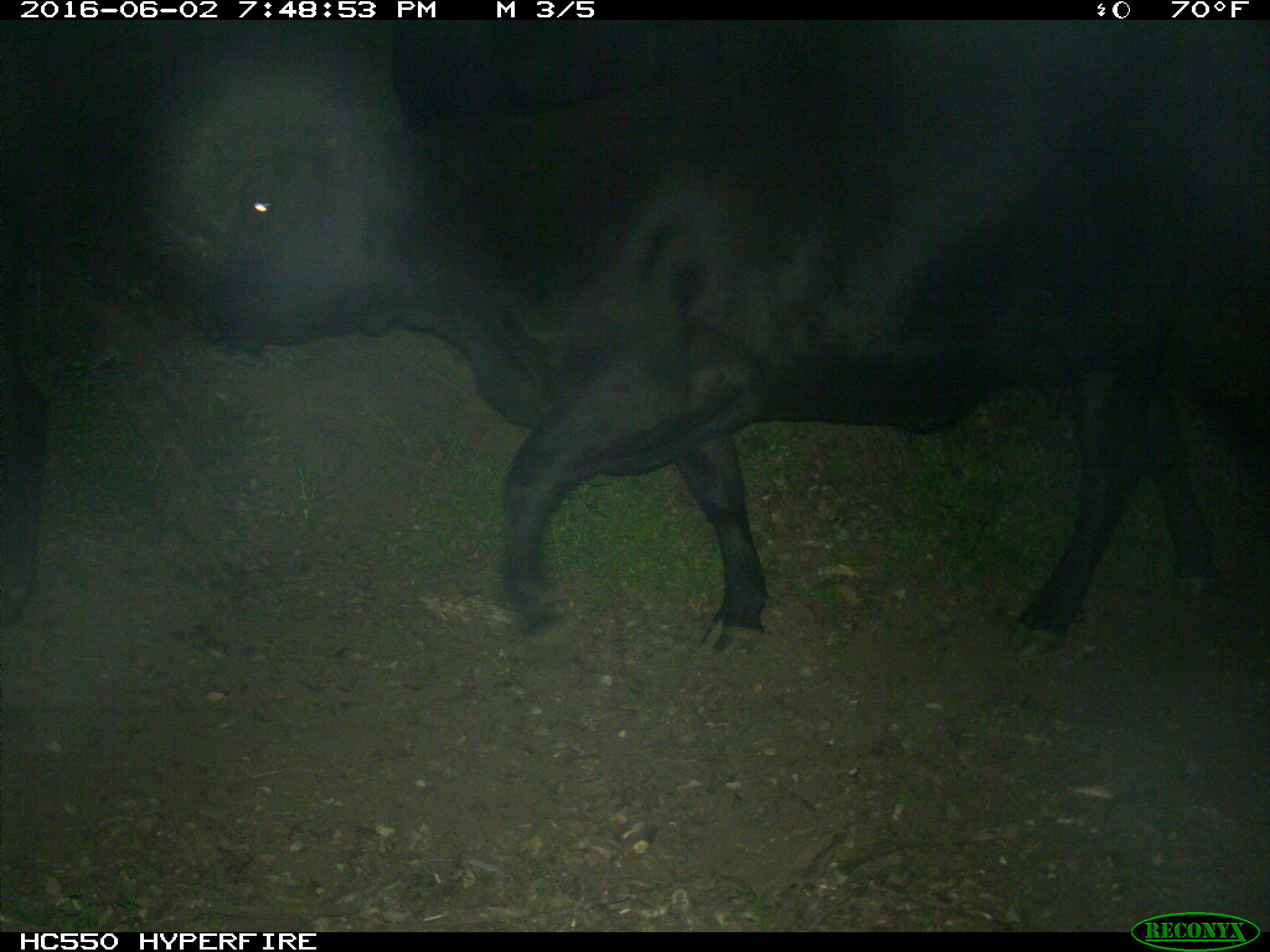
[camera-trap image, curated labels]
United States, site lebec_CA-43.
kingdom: Animalia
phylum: Chordata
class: Mammalia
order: Artiodactyla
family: Bovidae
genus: Bos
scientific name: Bos taurus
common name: domestic cow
Bos taurus (domestic cow).